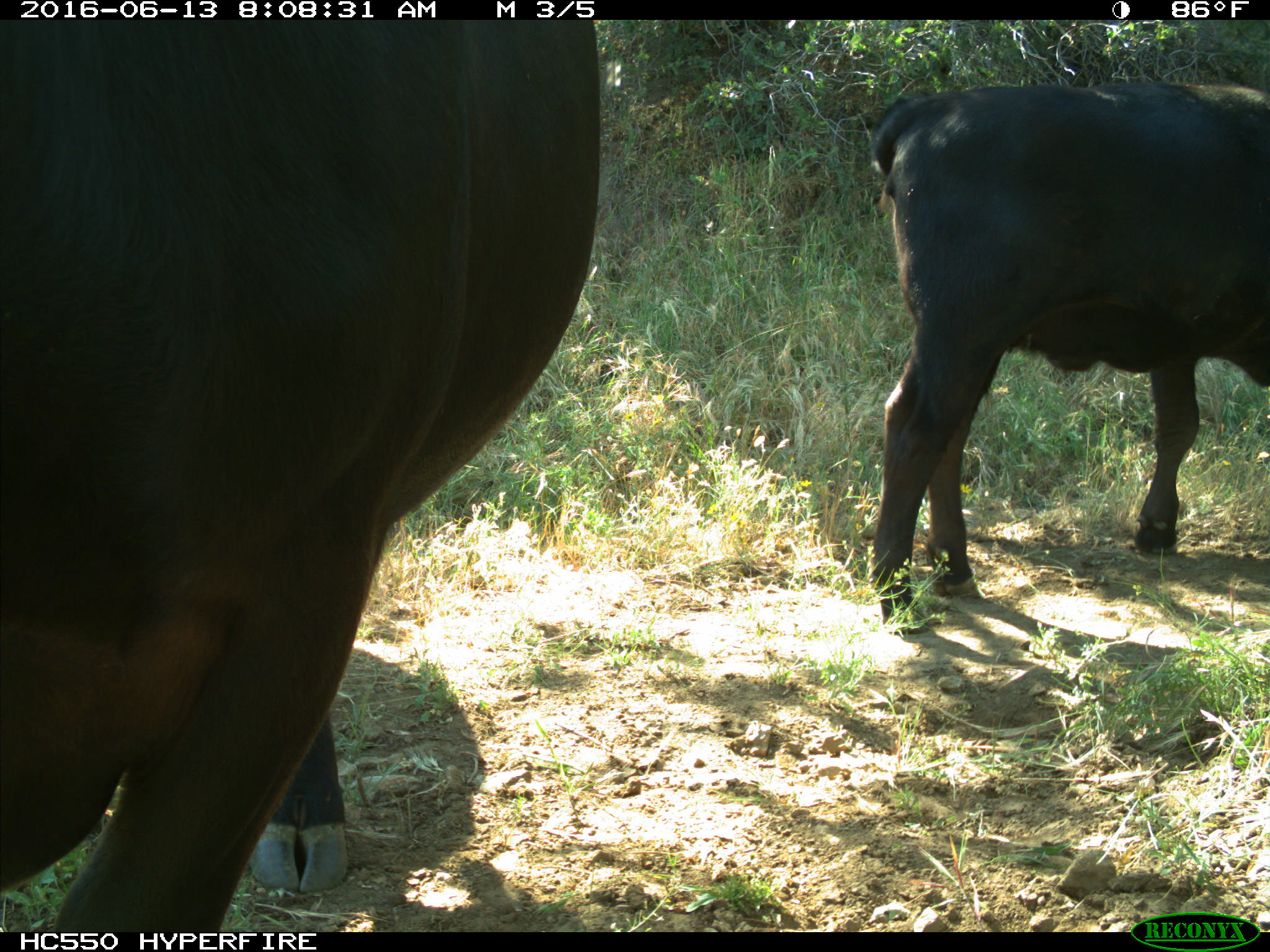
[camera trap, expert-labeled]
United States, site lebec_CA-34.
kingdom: Animalia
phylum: Chordata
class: Mammalia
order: Artiodactyla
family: Bovidae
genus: Bos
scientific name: Bos taurus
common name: domestic cow